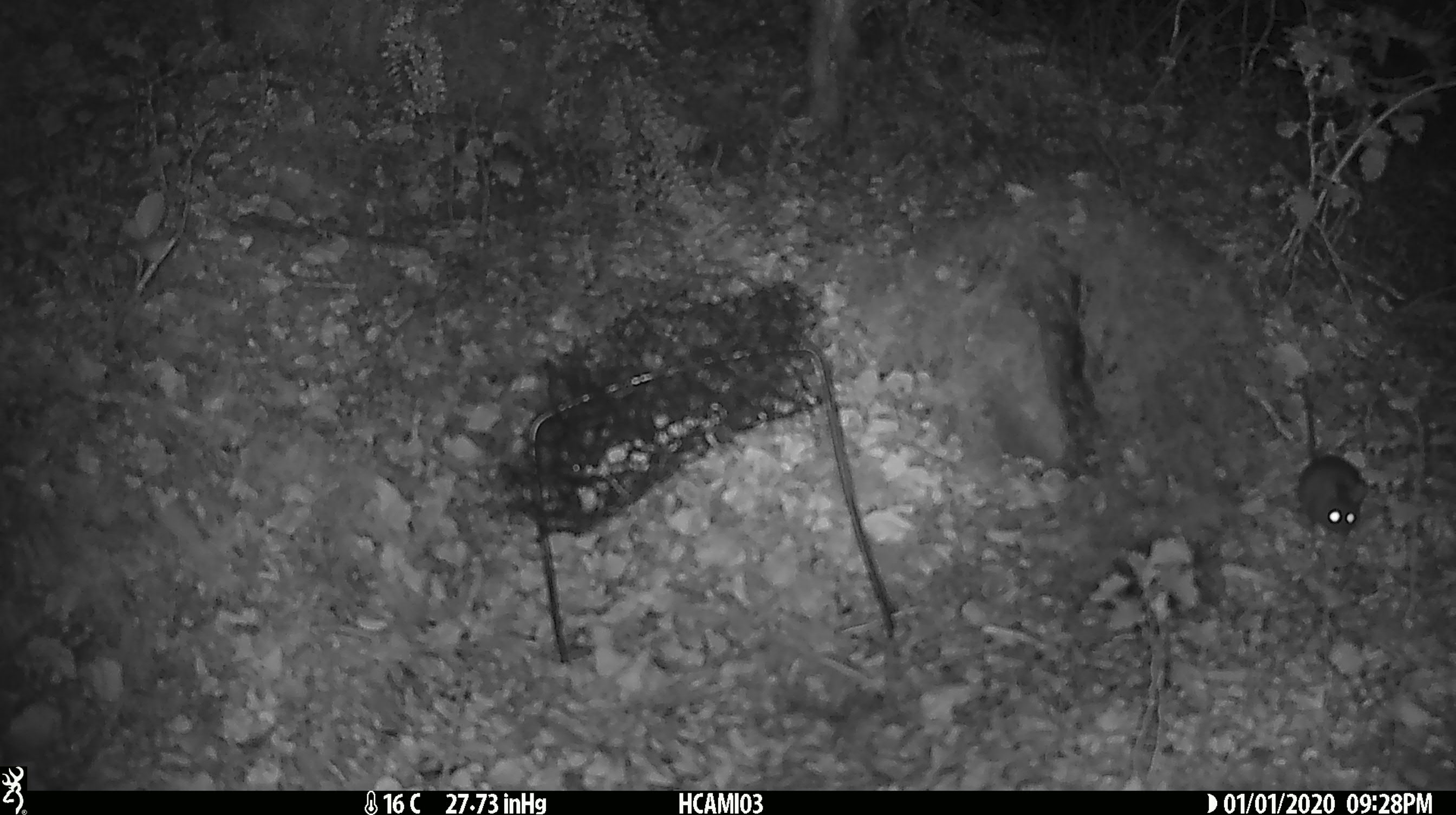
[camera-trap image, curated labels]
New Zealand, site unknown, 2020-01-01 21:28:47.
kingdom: Animalia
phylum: Chordata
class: Mammalia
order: Rodentia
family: Muridae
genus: Mus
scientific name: Mus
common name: mouse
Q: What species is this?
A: Mouse (Mus).